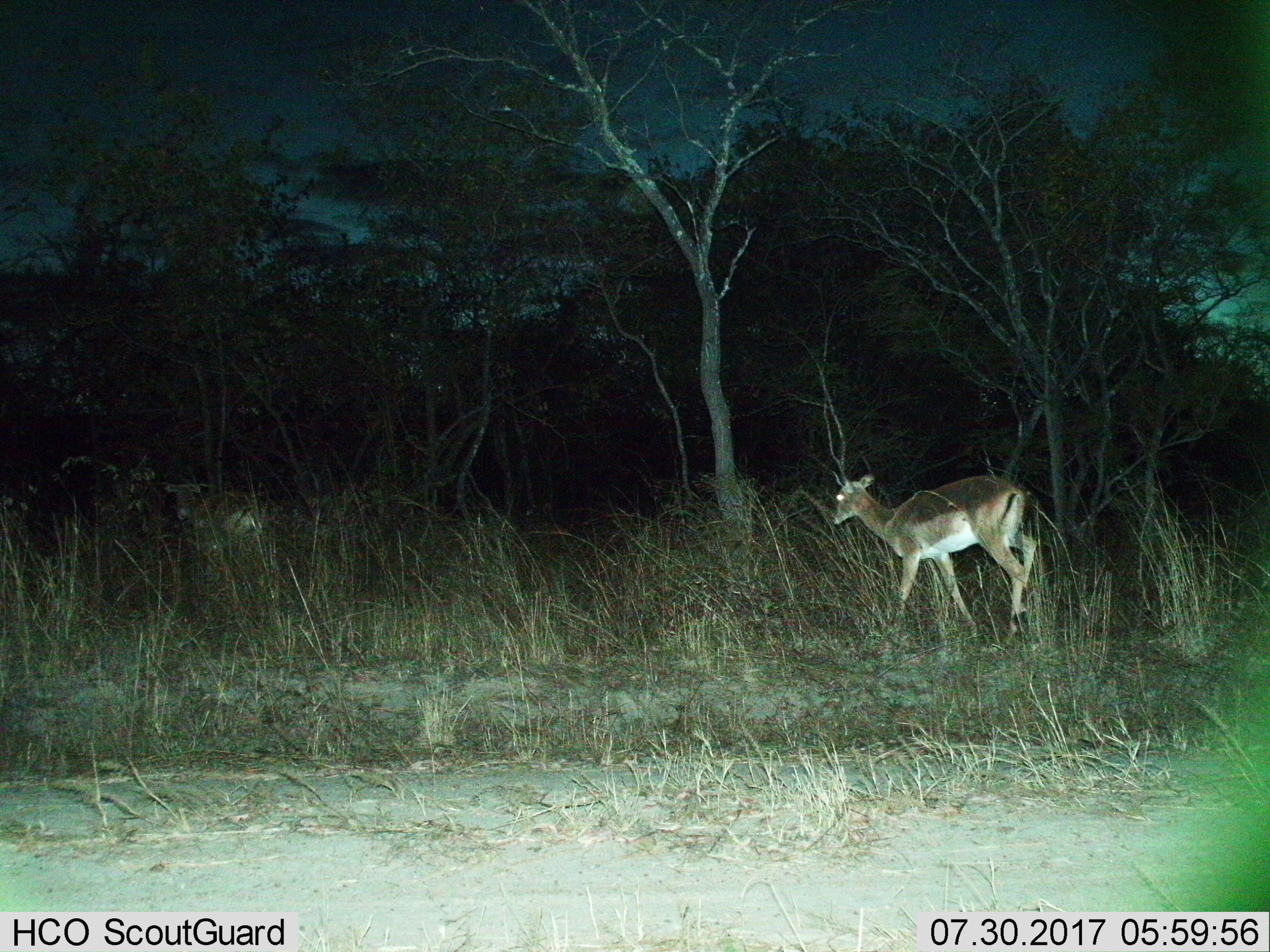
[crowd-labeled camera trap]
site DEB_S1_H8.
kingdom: Animalia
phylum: Chordata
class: Mammalia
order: Artiodactyla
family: Bovidae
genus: Aepyceros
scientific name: Aepyceros melampus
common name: impala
Impala (Aepyceros melampus), count 2. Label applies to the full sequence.